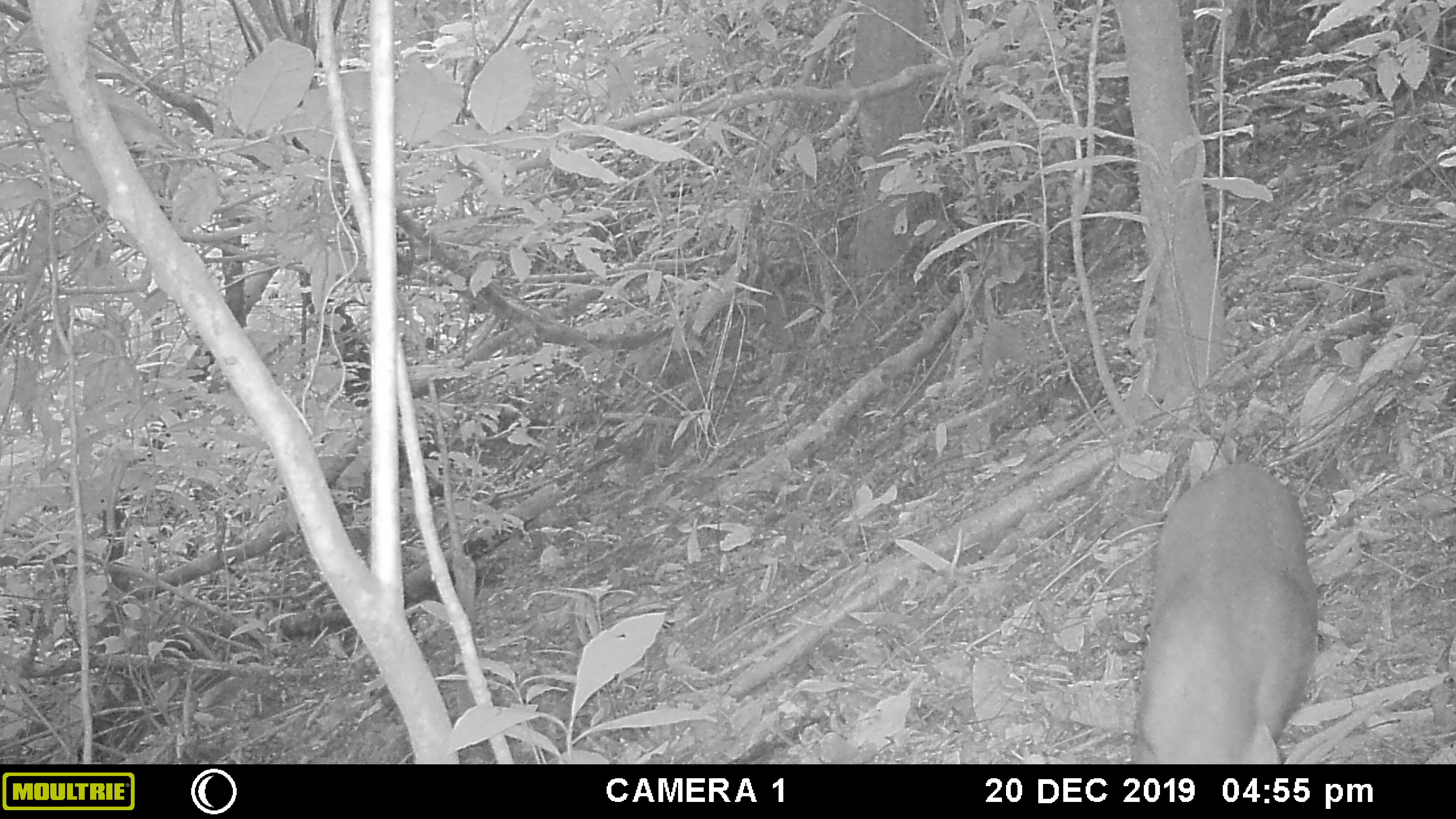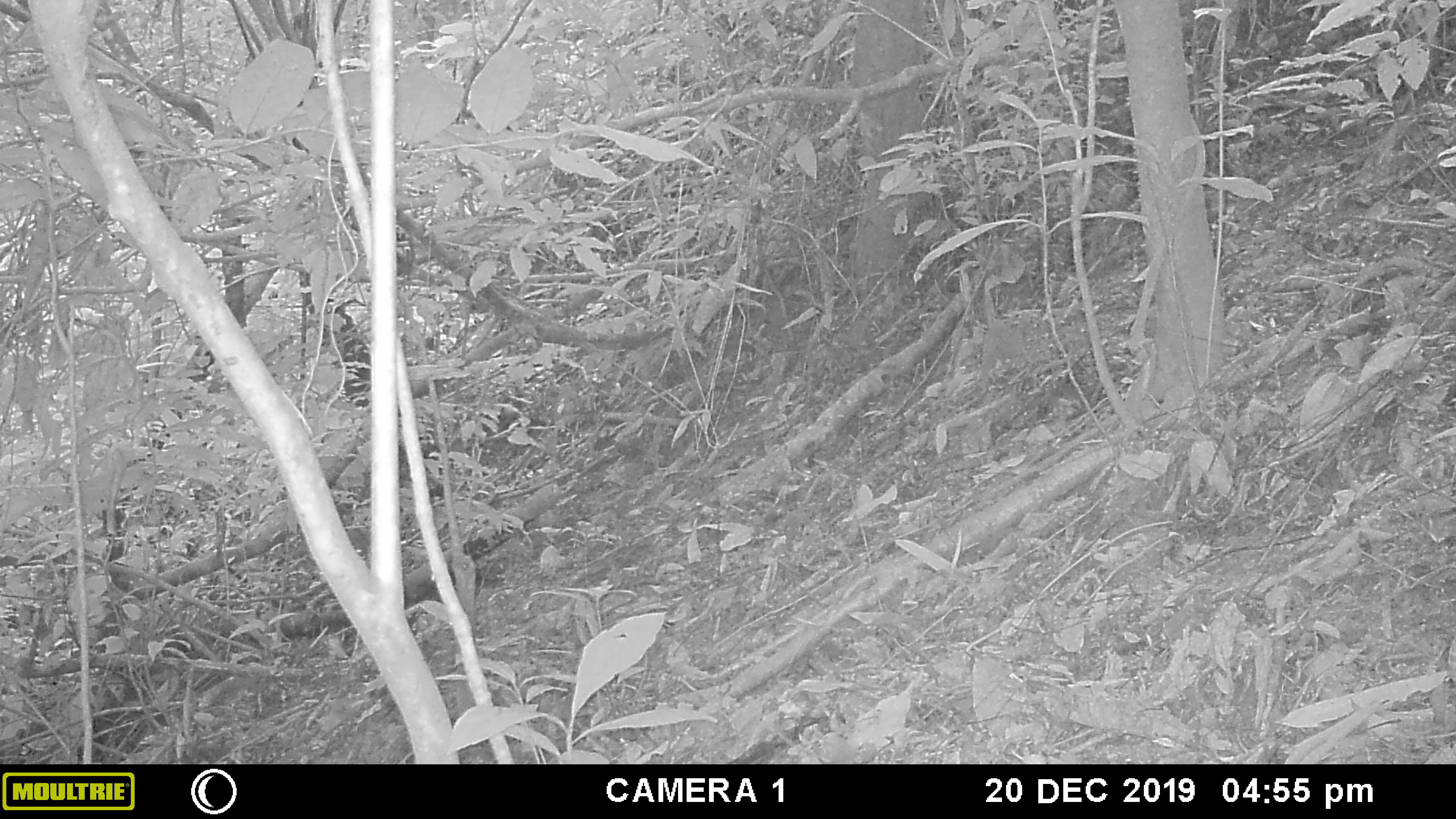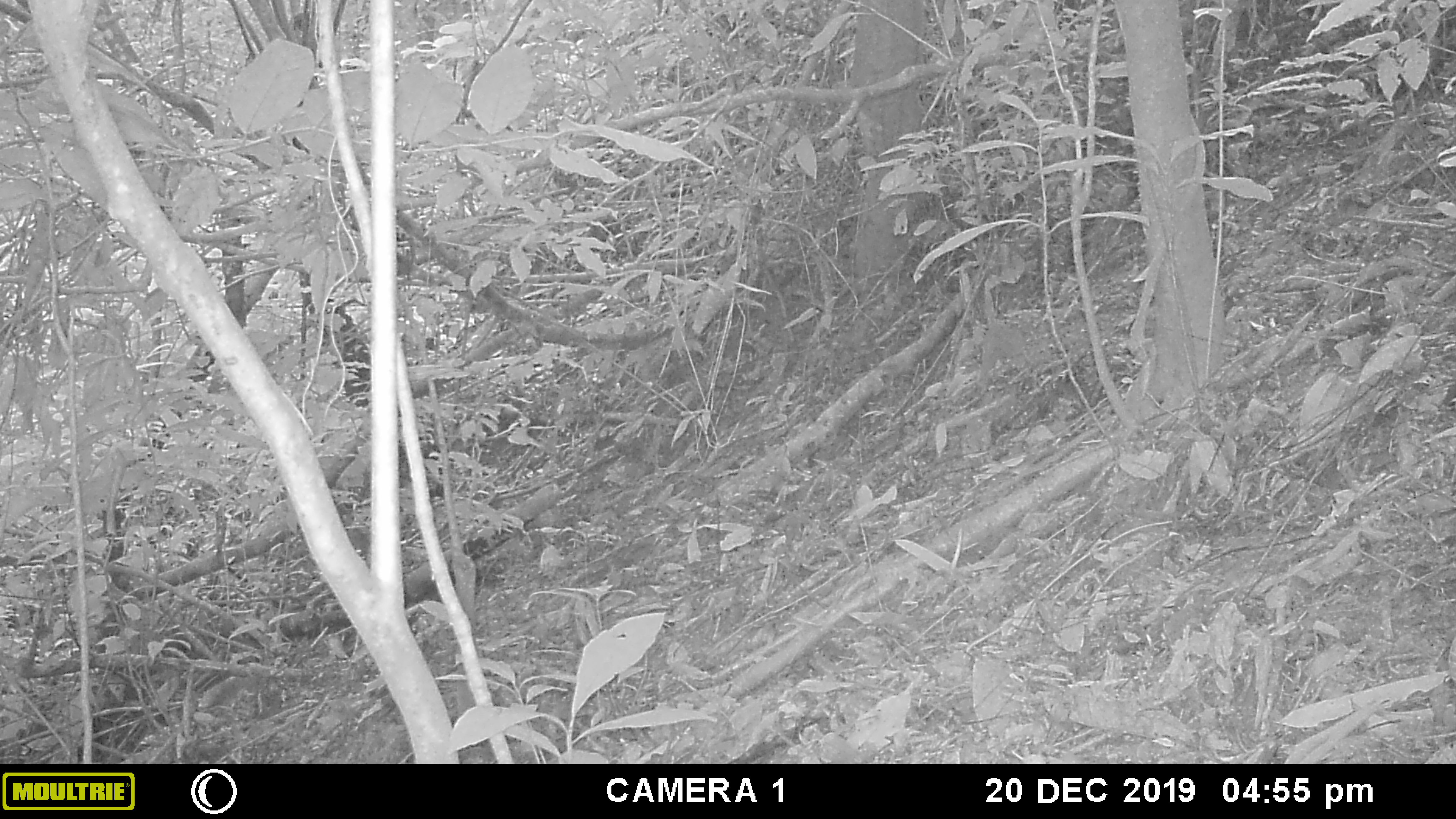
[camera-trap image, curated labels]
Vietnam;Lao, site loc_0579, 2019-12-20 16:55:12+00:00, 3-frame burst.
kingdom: Animalia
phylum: Chordata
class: Mammalia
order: Artiodactyla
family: Cervidae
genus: Muntiacus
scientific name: Muntiacus rooseveltorum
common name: roosevelt's muntjac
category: roosevelts muntjac group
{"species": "roosevelts muntjac group (roosevelt's muntjac) (Muntiacus rooseveltorum)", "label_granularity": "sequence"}